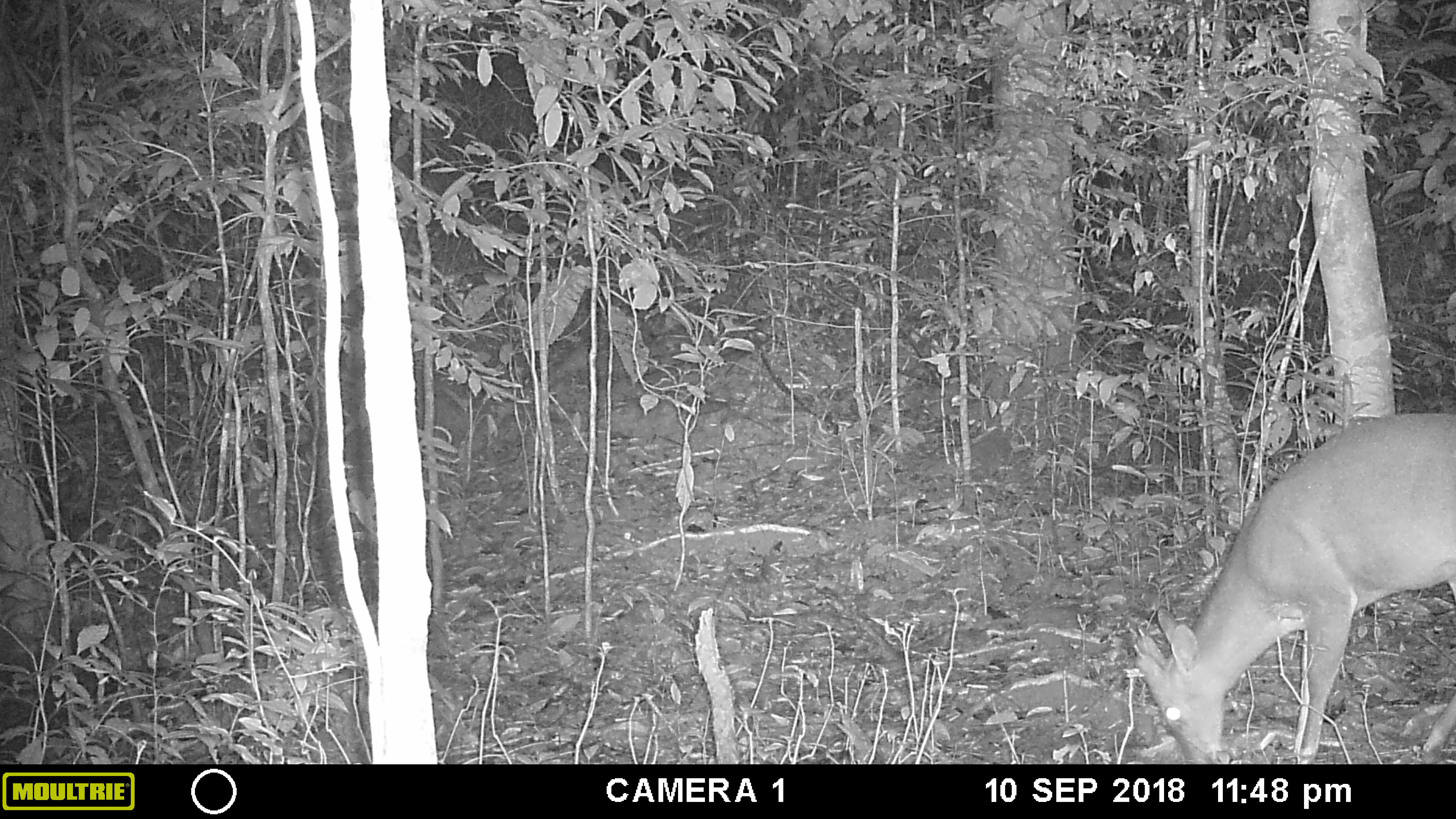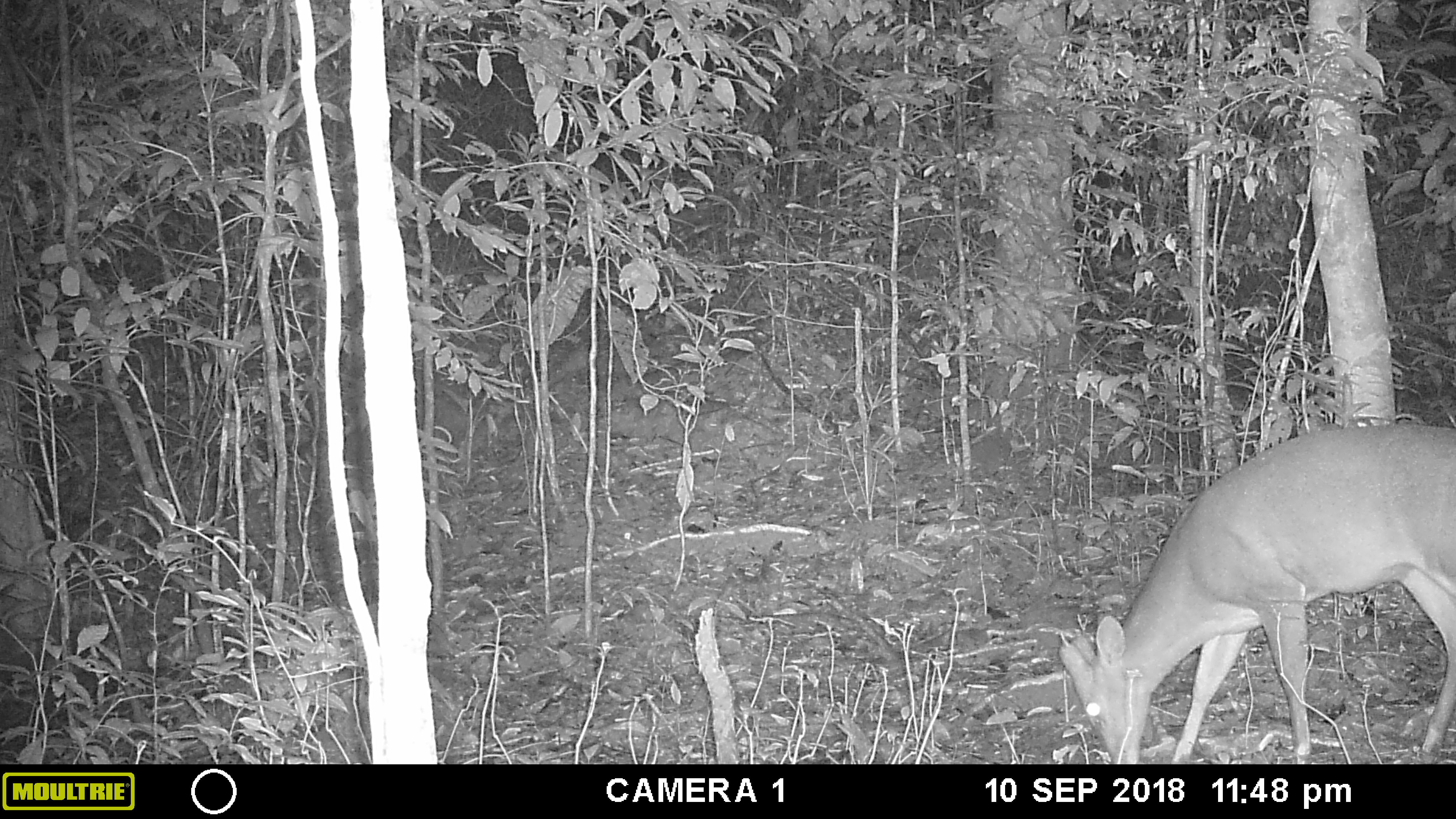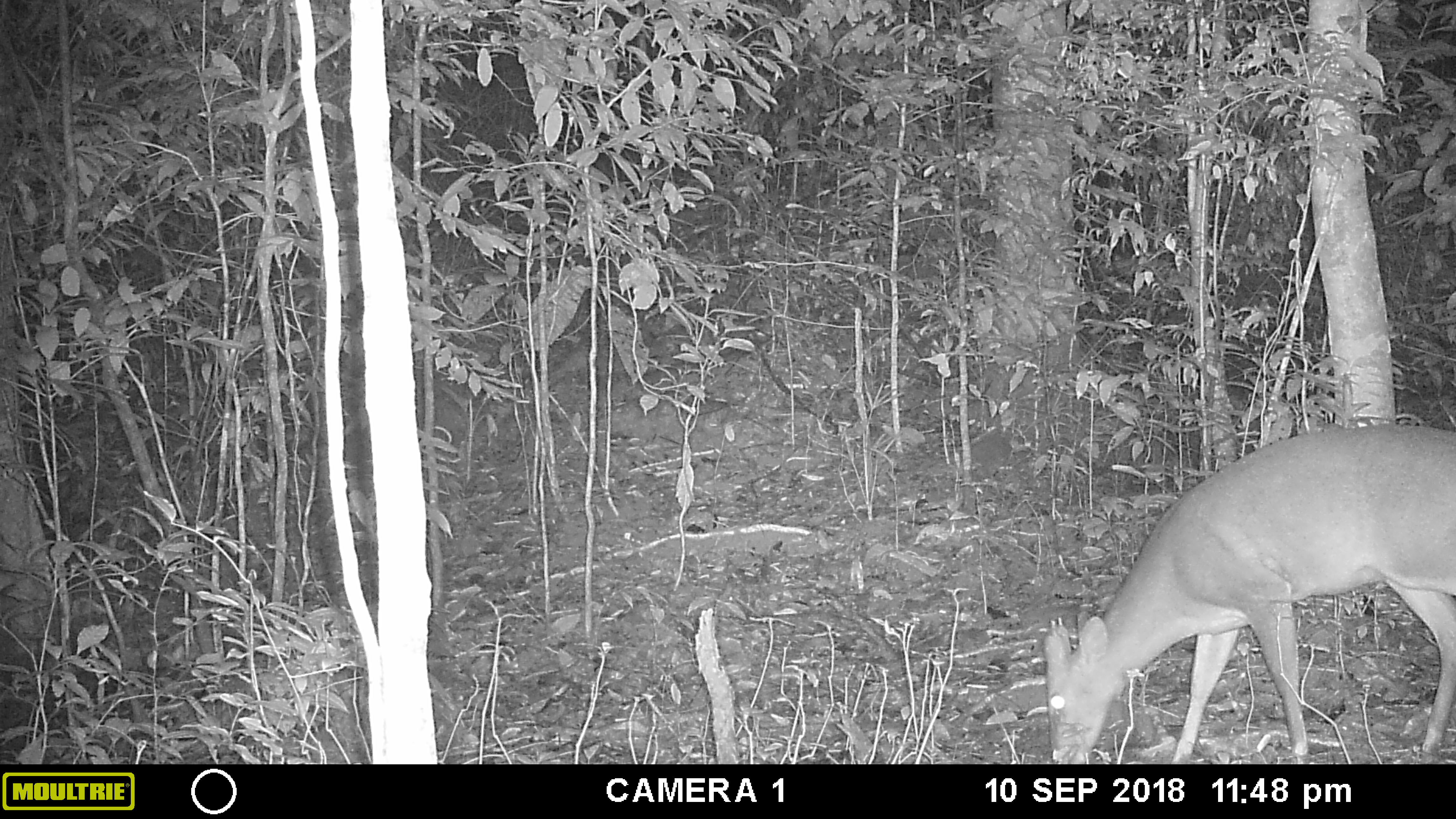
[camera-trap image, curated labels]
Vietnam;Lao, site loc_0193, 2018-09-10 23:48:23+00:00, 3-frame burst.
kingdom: Animalia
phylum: Chordata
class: Mammalia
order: Artiodactyla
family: Cervidae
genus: Muntiacus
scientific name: Muntiacus vuquangensis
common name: large-antlered muntjac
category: large antlered muntjac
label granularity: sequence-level